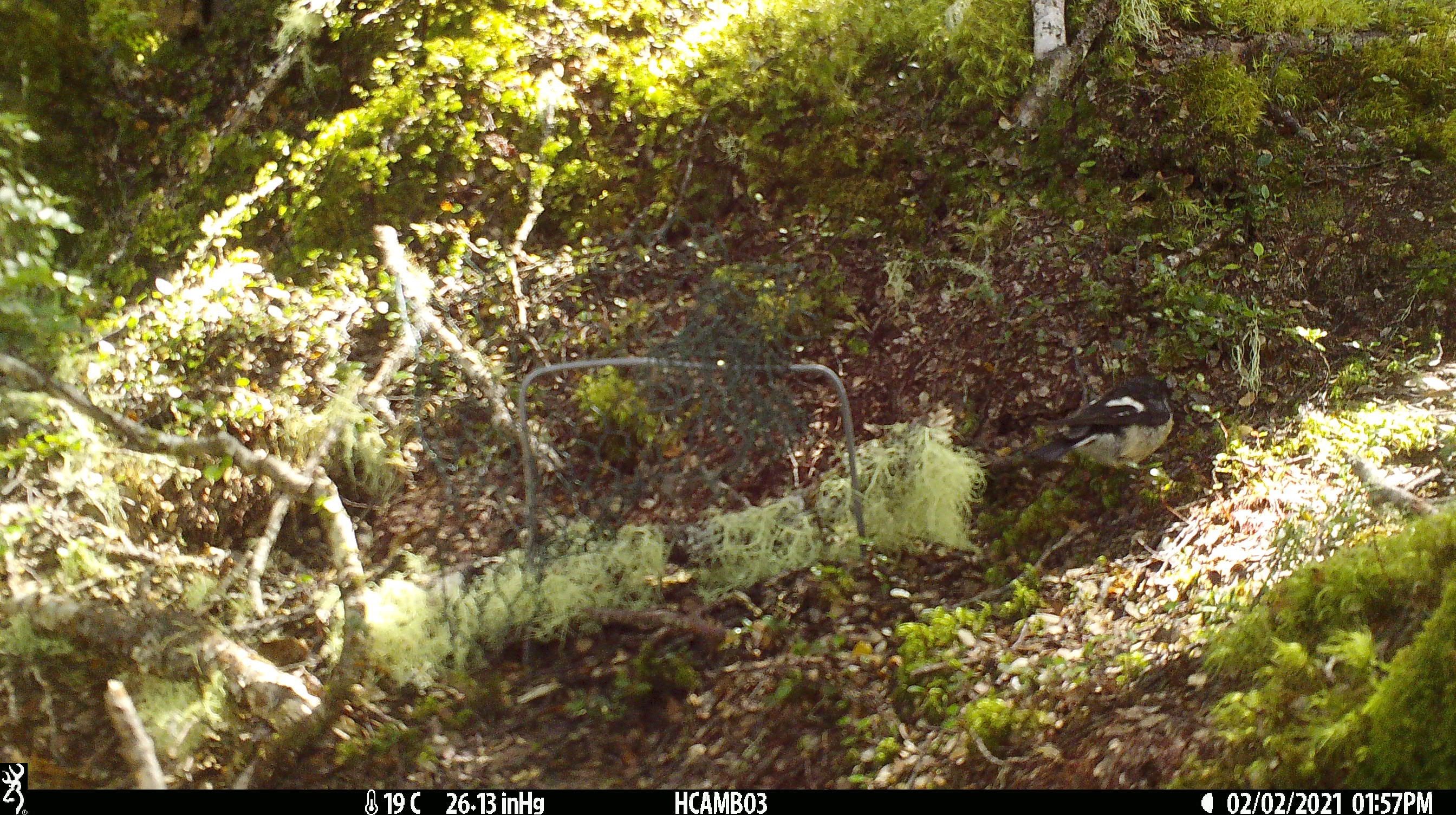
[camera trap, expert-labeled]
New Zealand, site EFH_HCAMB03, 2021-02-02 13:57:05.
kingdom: Animalia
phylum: Chordata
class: Aves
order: Passeriformes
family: Petroicidae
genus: Petroica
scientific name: Petroica macrocephala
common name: tomtit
Tomtit (Petroica macrocephala).